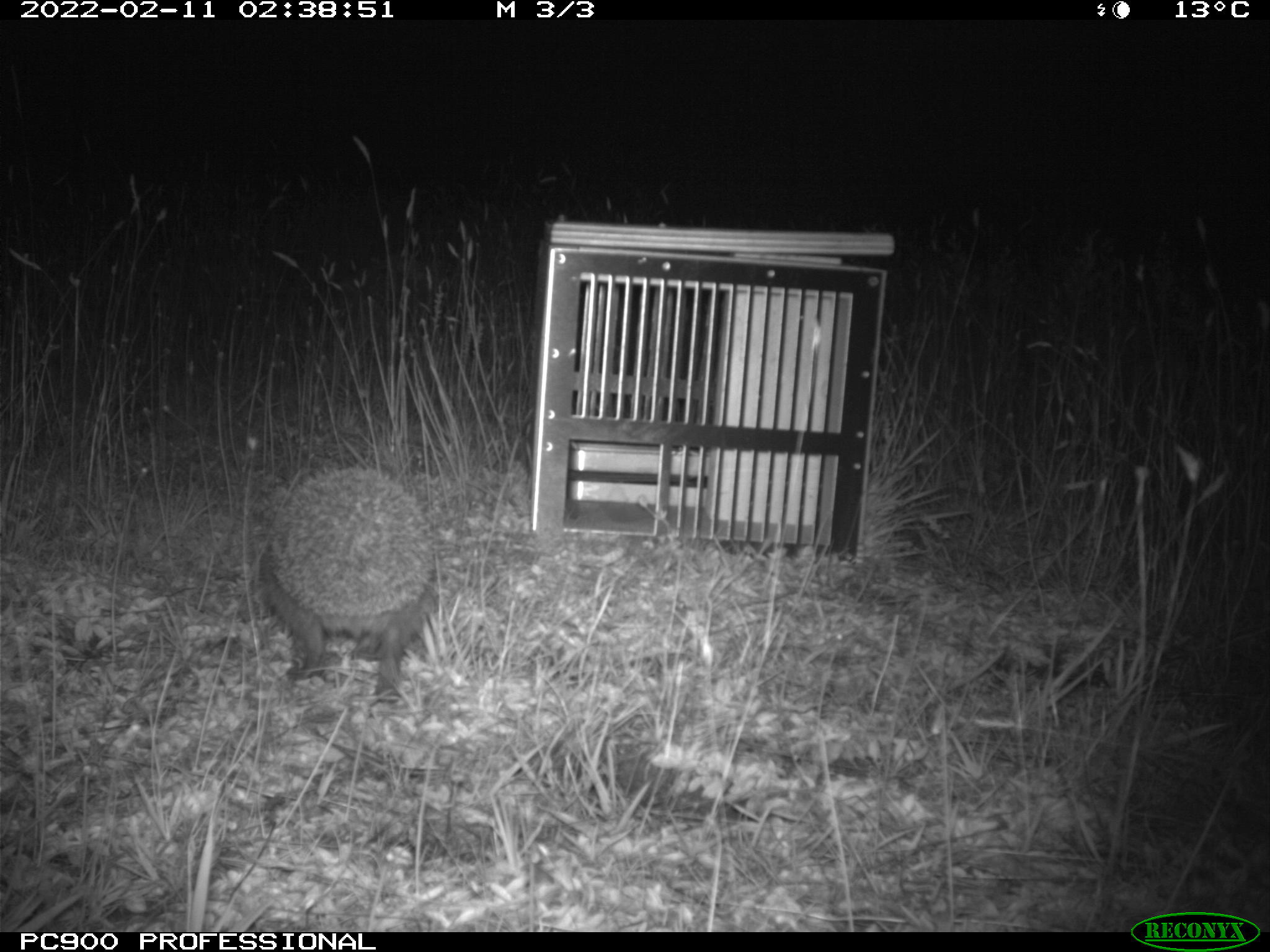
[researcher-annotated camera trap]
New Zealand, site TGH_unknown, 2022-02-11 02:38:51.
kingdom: Animalia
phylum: Chordata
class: Mammalia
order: Eulipotyphla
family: Erinaceidae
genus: Erinaceus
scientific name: Erinaceus europaeus europaeus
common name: european hedgehog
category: hedgehog